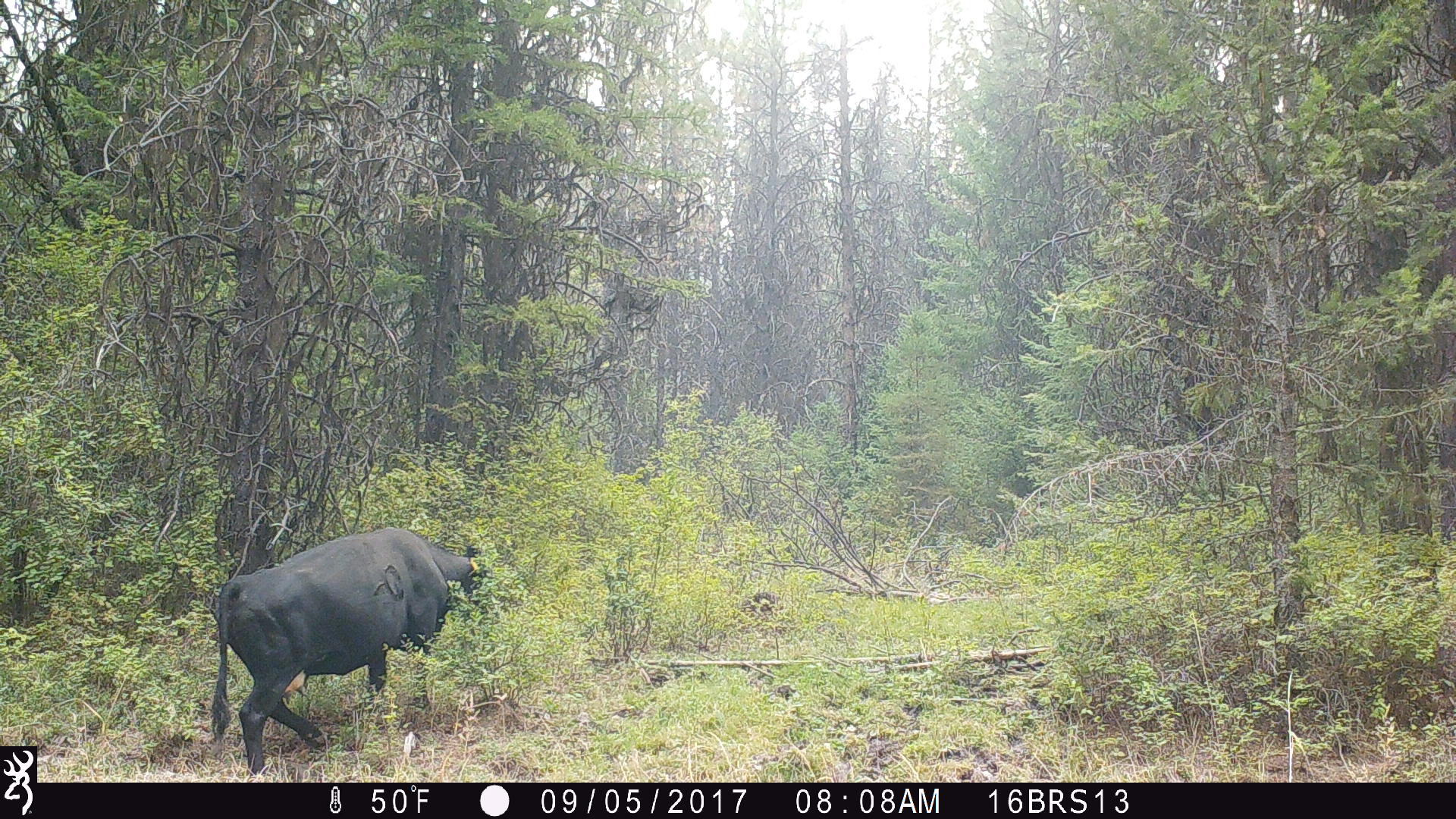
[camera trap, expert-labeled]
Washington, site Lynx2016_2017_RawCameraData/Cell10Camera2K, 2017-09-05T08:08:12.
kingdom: Animalia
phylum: Chordata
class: Mammalia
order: Artiodactyla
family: Bovidae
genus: Bos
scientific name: Bos taurus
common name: domestic cattle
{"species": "domestic cattle (Bos taurus)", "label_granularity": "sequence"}